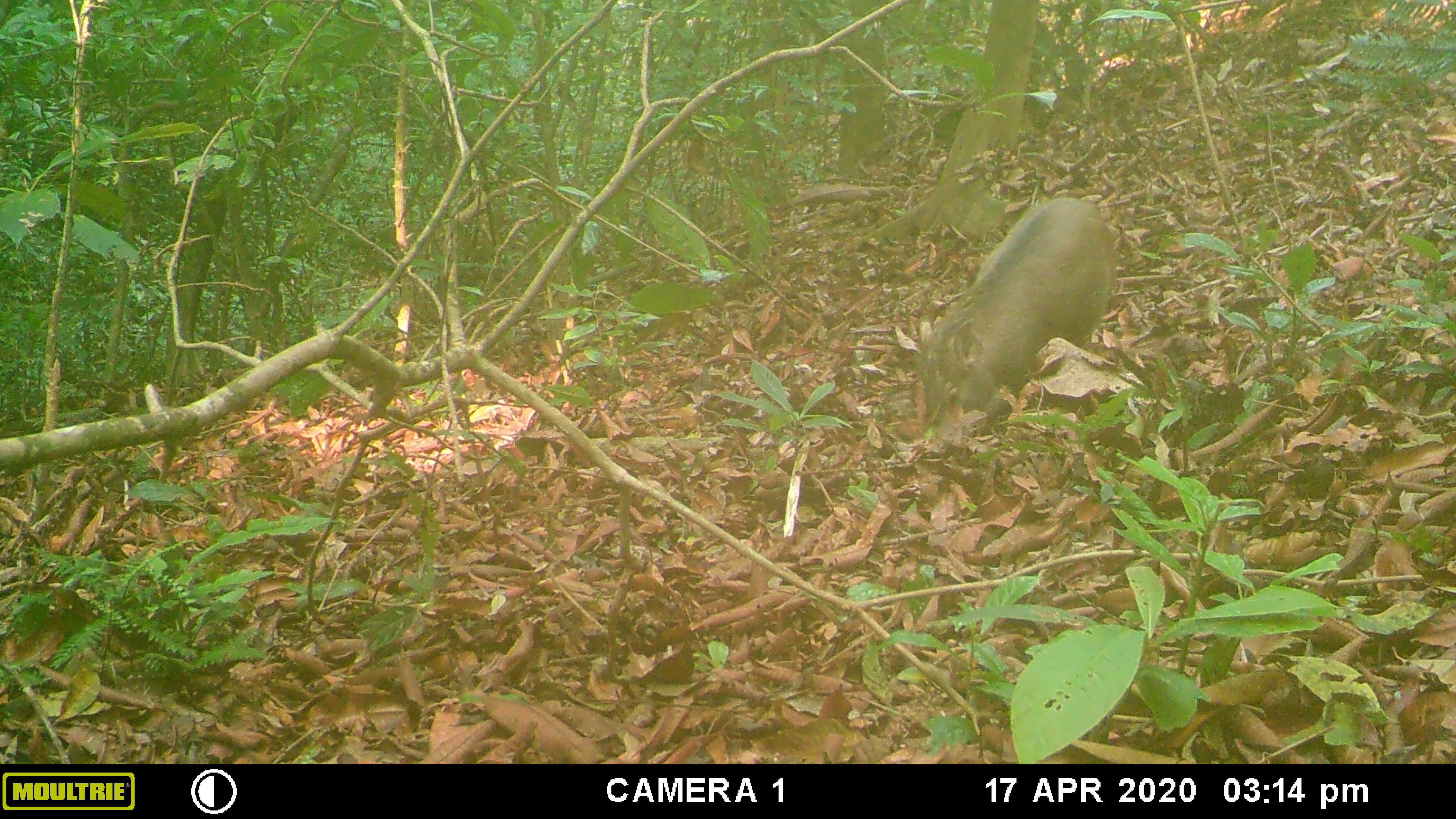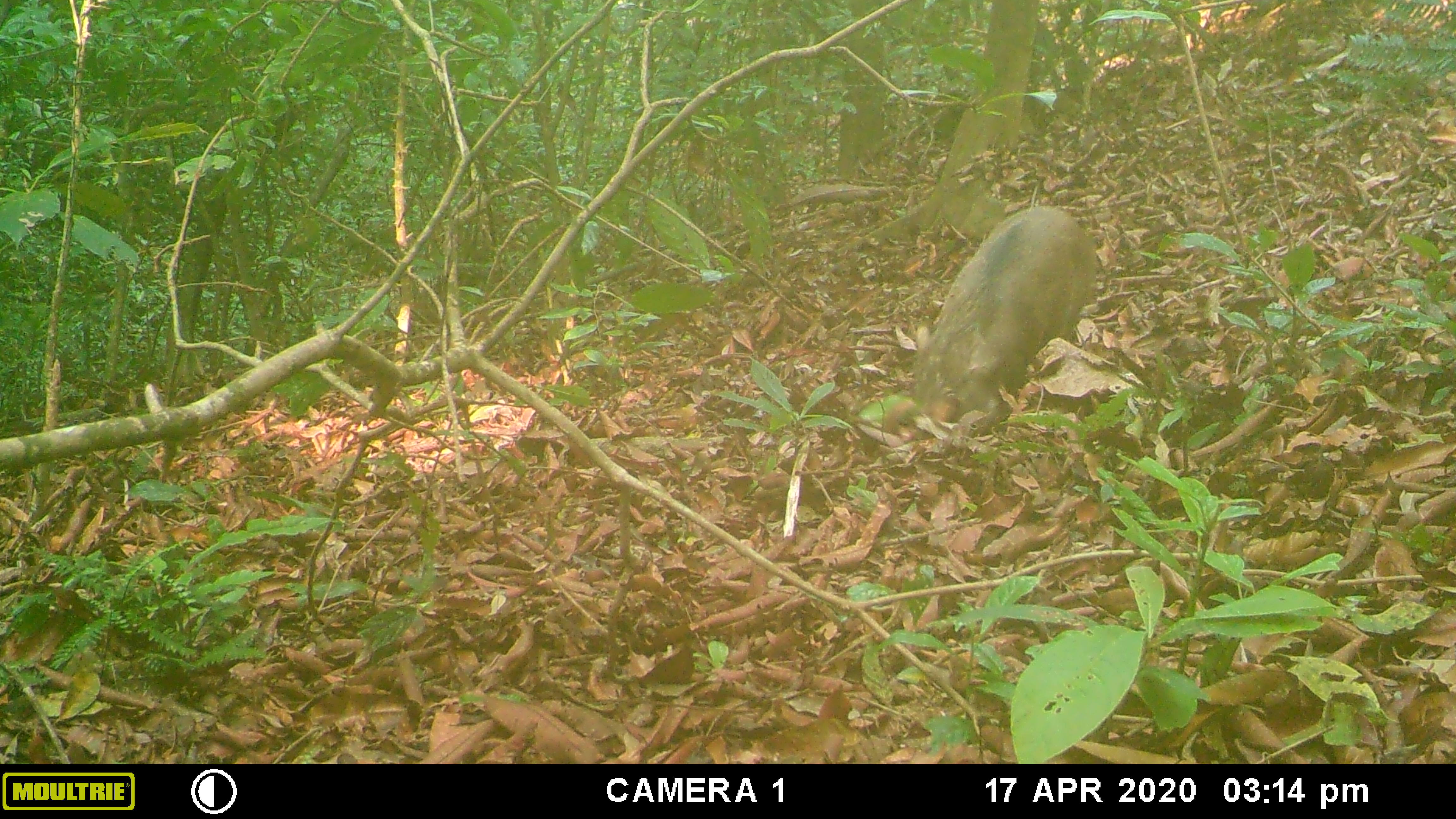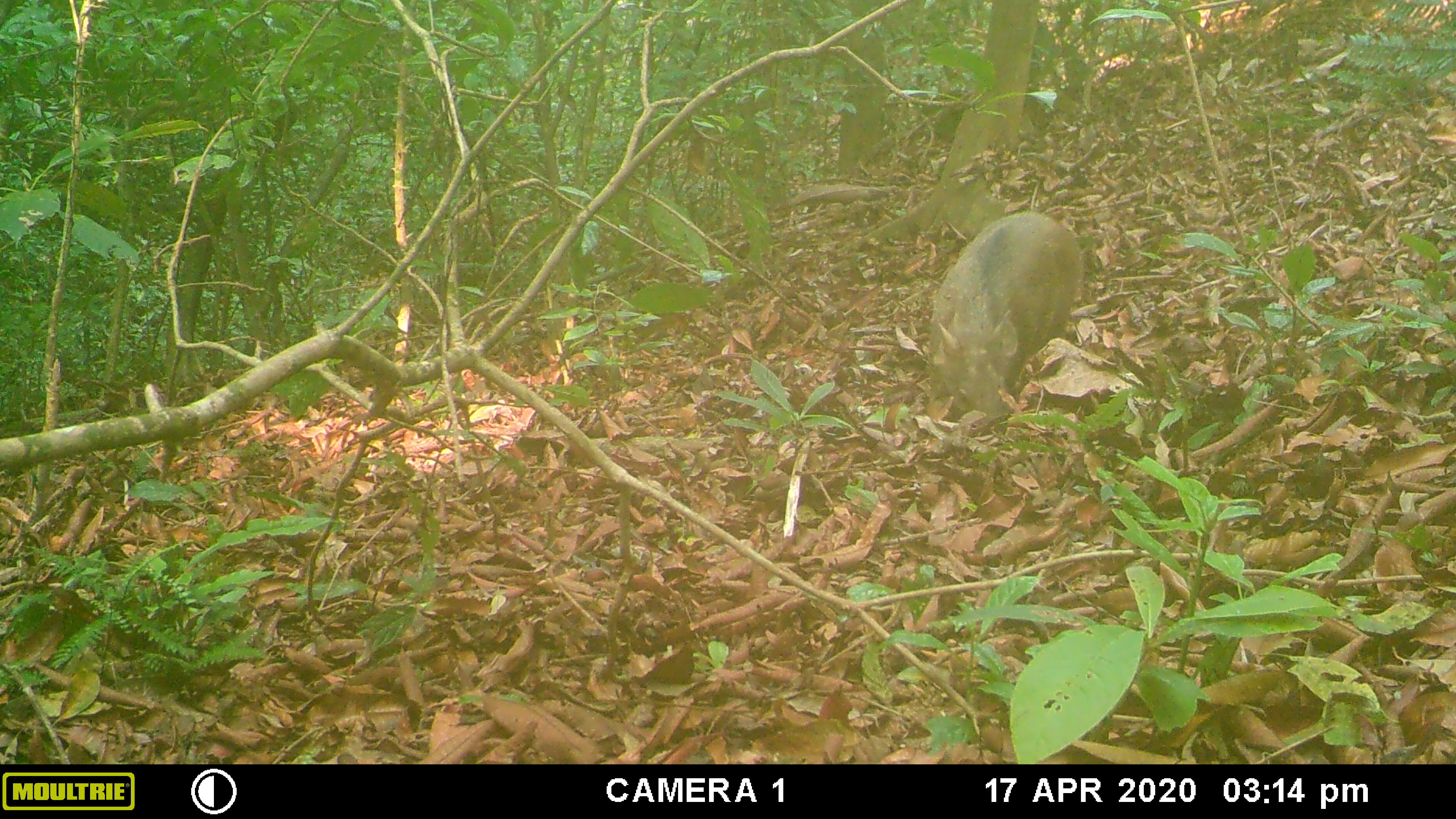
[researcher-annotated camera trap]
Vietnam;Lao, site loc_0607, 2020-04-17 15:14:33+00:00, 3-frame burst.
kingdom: Animalia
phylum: Chordata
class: Mammalia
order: Artiodactyla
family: Suidae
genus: Sus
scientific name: Sus scrofa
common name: eurasian wild pig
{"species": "eurasian wild pig (Sus scrofa)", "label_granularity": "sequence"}